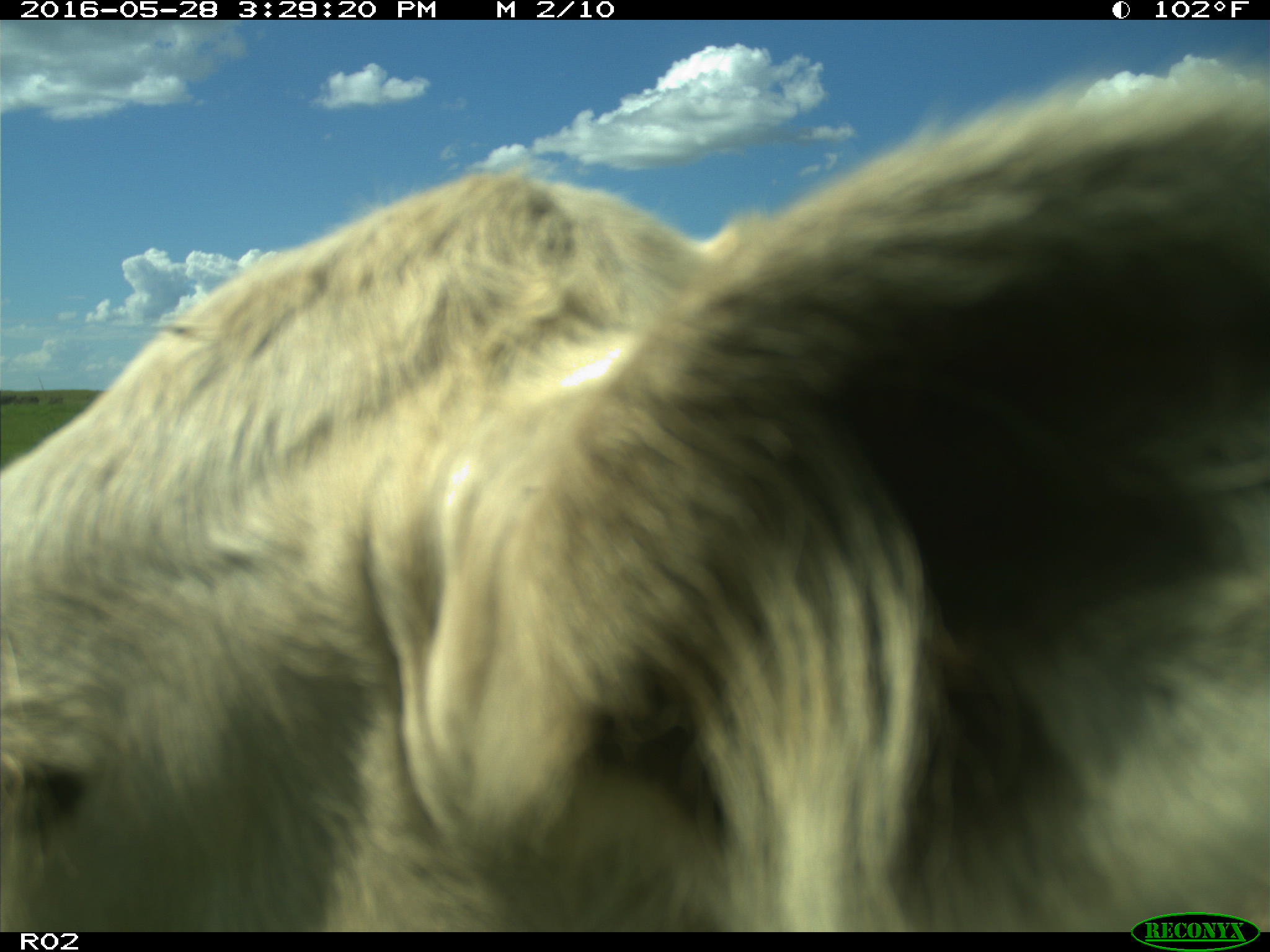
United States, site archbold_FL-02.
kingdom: Animalia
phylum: Chordata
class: Mammalia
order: Artiodactyla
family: Bovidae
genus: Bos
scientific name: Bos taurus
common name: domestic cow